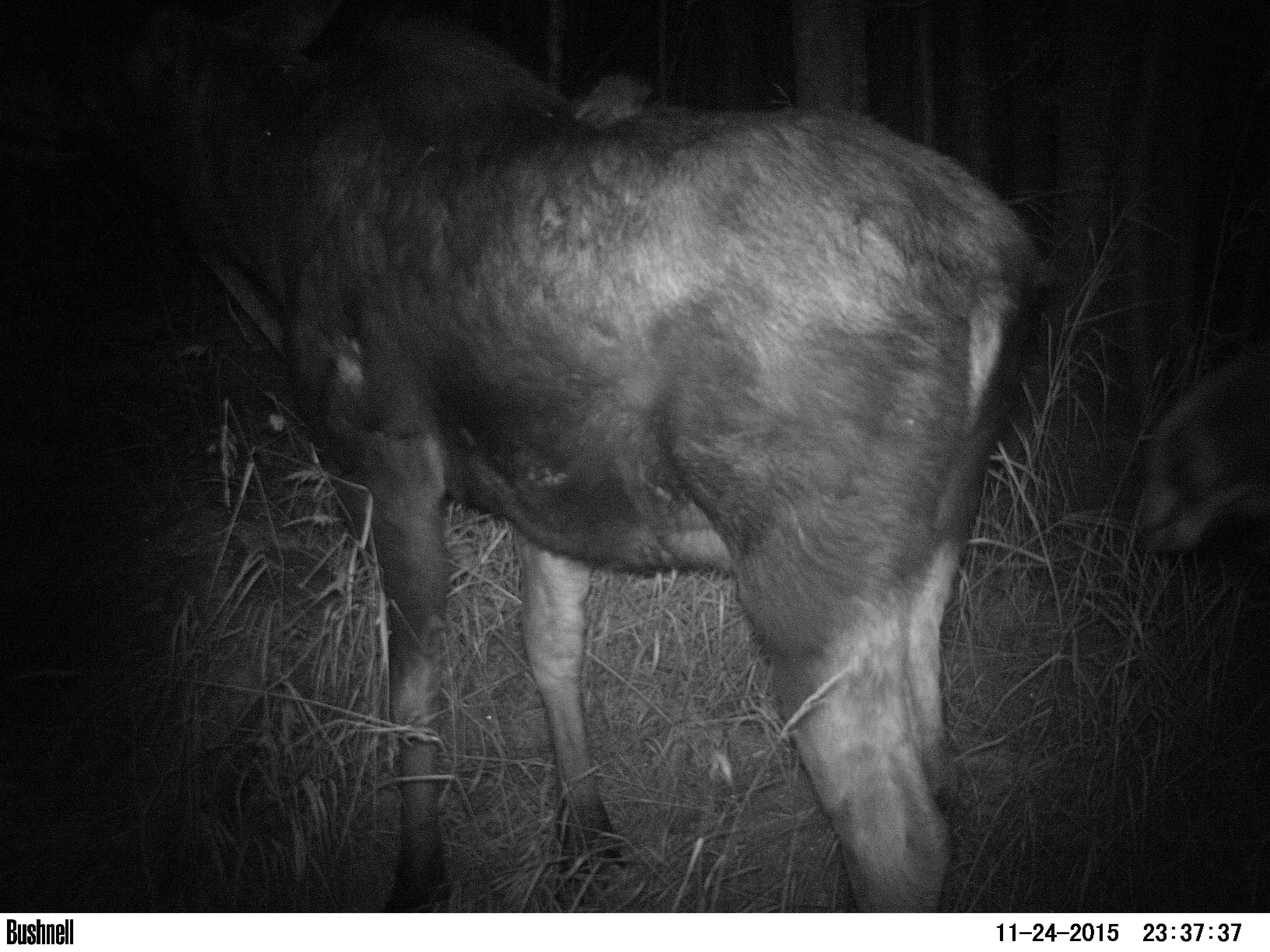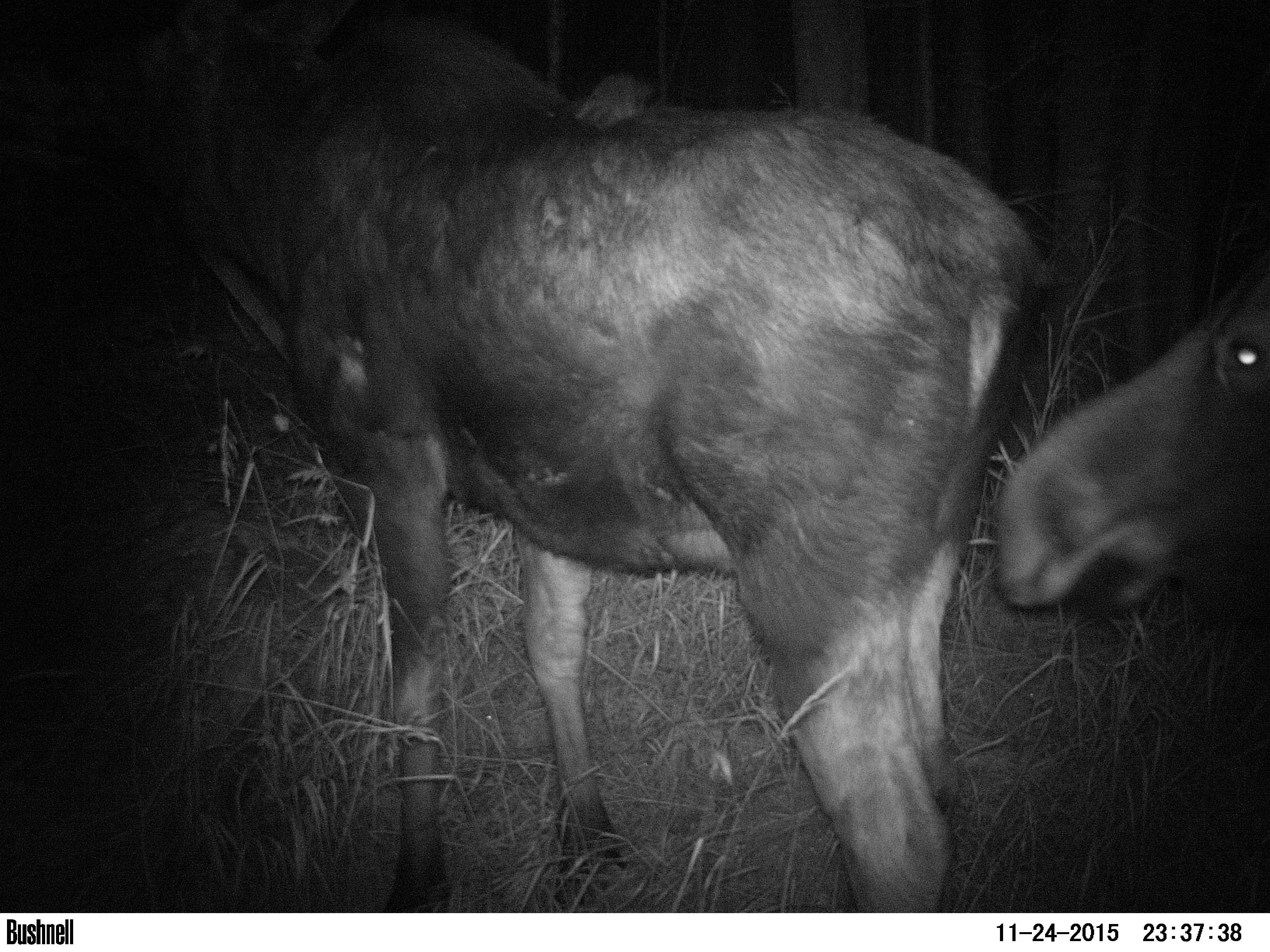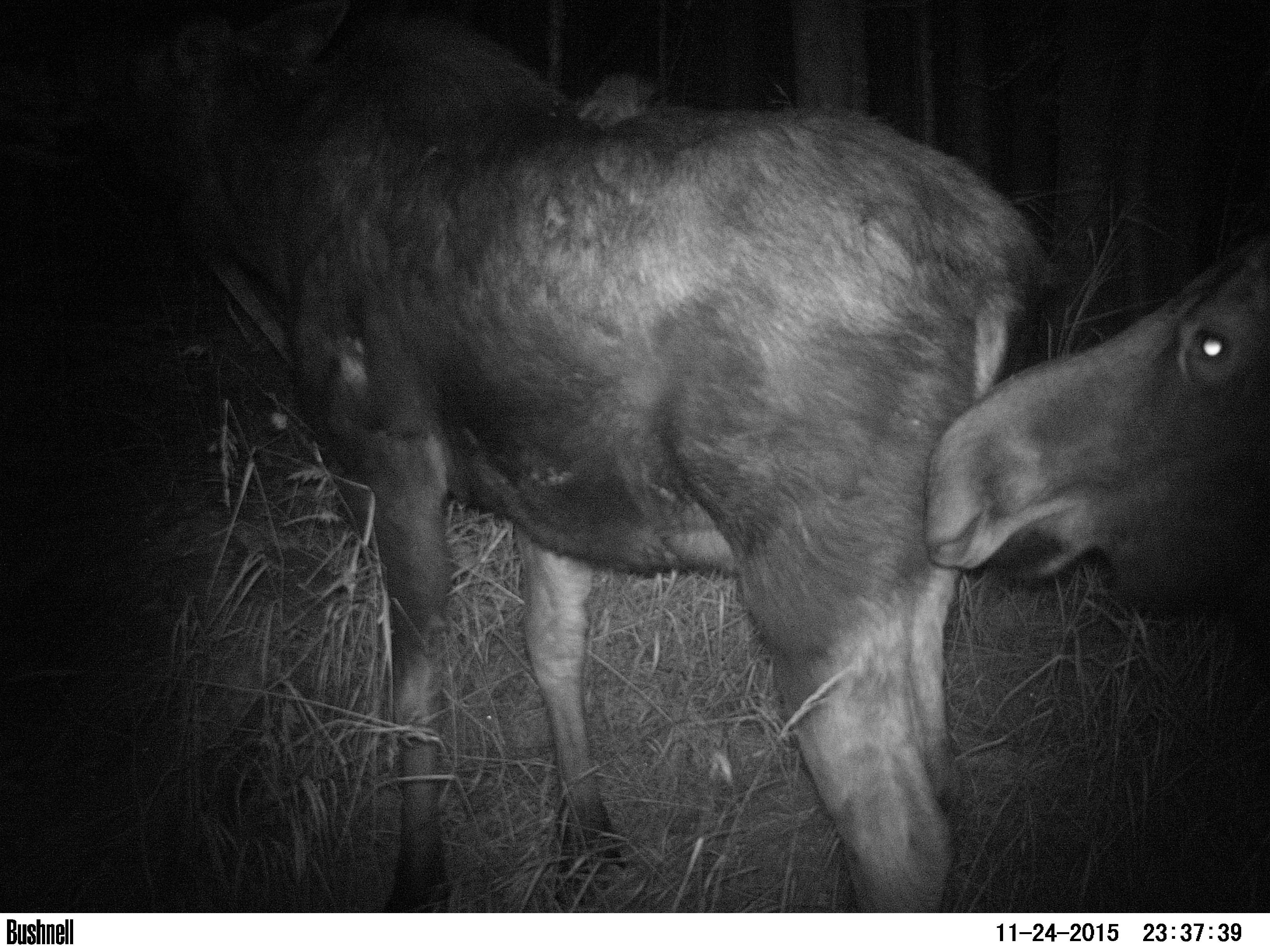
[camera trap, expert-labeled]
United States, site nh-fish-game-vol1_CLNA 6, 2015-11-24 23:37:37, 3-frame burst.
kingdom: Animalia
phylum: Chordata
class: Mammalia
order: Artiodactyla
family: Cervidae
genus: Alces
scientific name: Alces alces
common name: moose